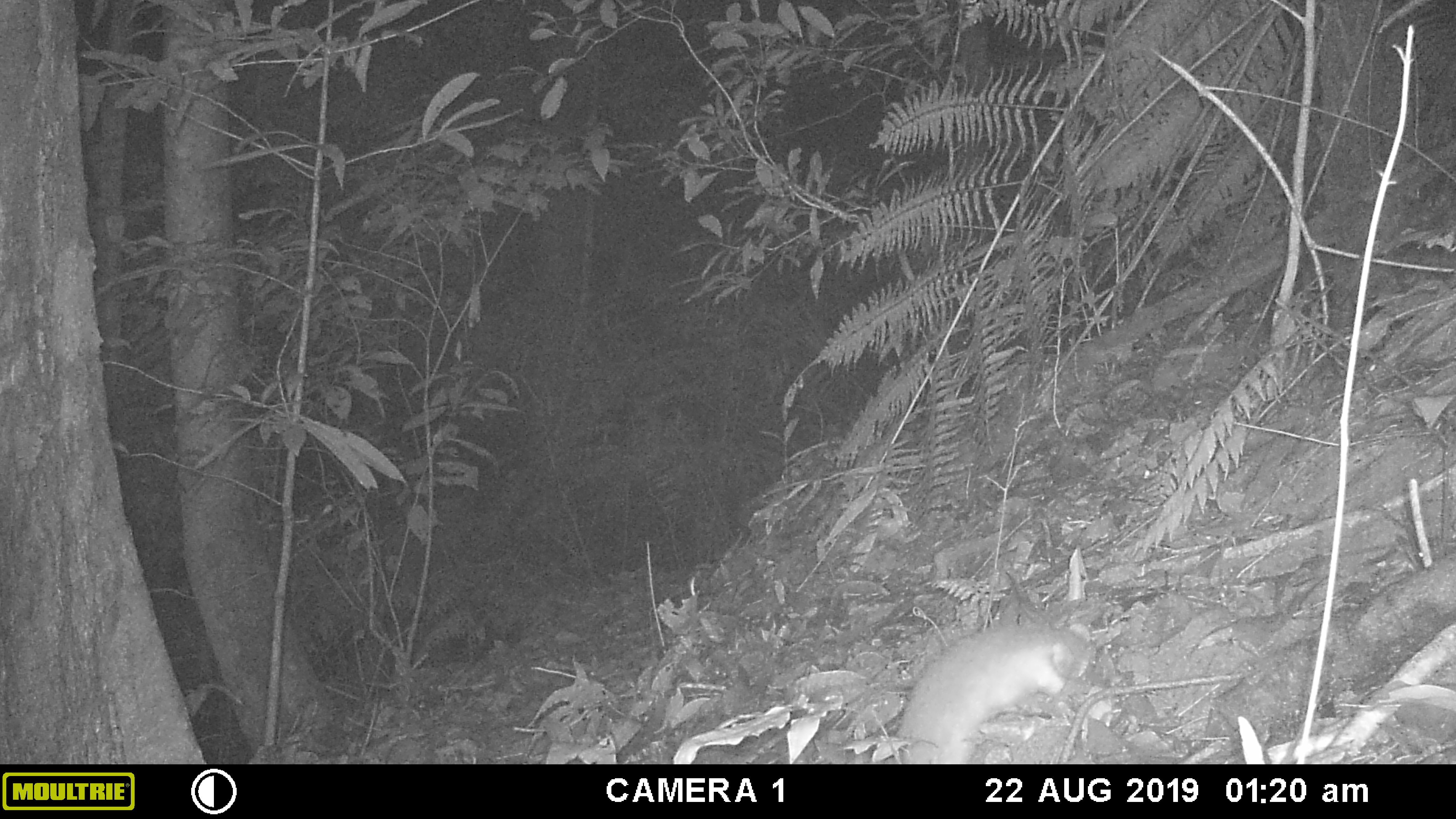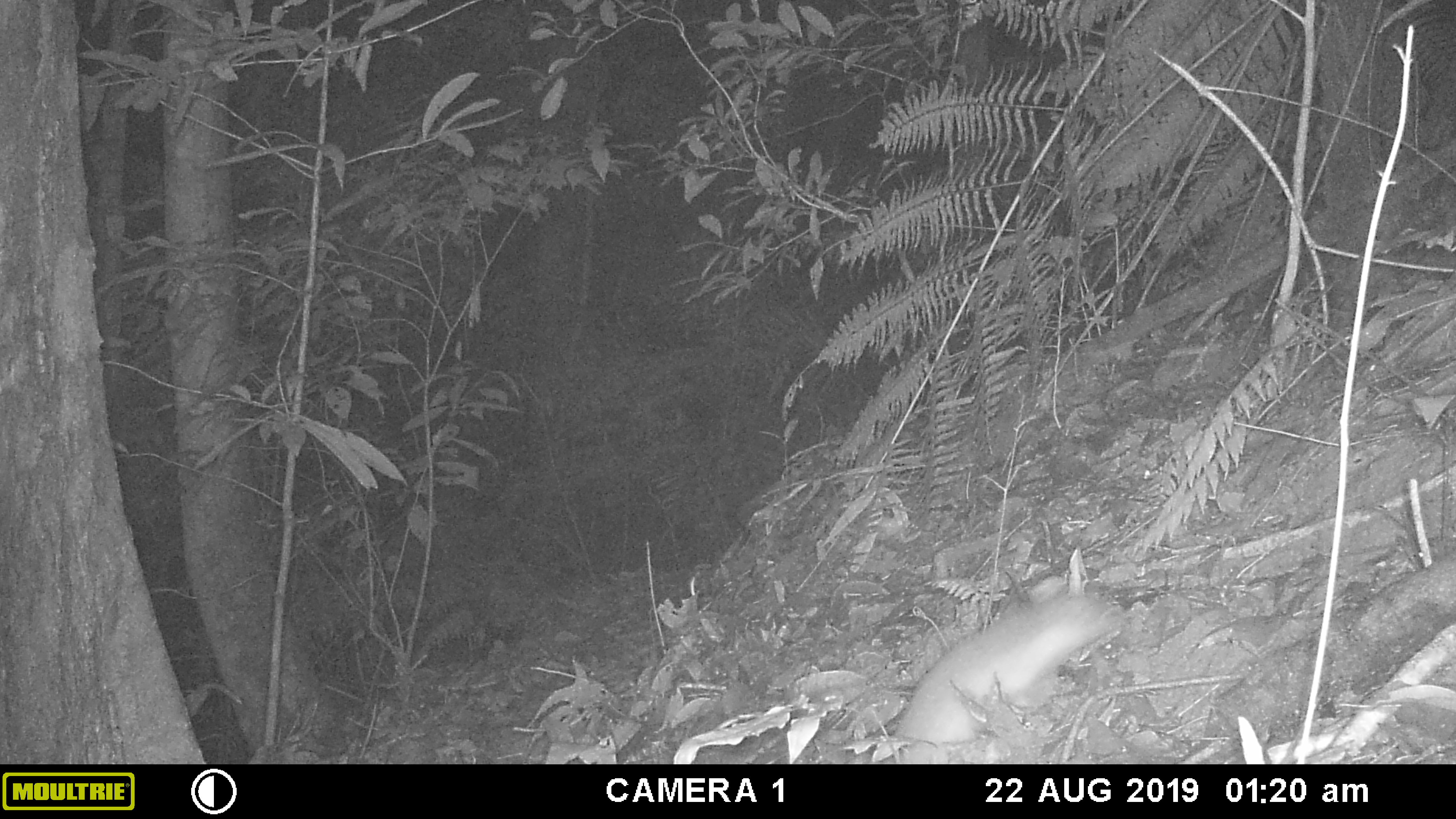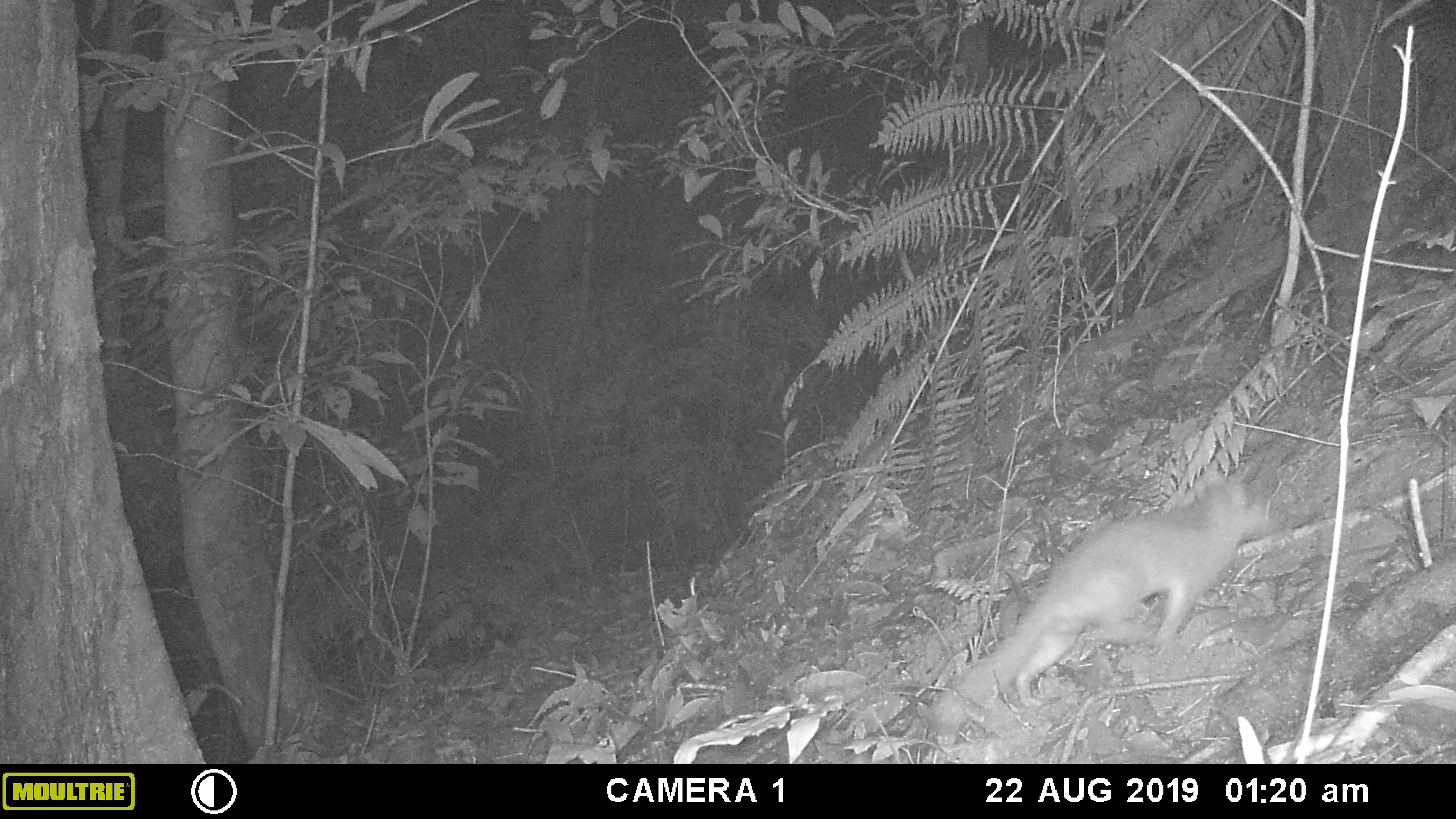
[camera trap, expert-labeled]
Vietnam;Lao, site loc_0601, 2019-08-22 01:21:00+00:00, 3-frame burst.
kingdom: Animalia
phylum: Chordata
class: Mammalia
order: Carnivora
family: Mustelidae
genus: Melogale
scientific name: Melogale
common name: ferret badger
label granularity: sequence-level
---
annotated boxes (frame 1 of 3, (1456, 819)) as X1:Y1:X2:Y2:
ferret badger: 900:623:1090:764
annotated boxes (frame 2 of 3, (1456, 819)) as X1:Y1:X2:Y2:
ferret badger: 892:594:1123:763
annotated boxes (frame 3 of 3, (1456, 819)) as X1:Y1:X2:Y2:
ferret badger: 931:480:1271:726